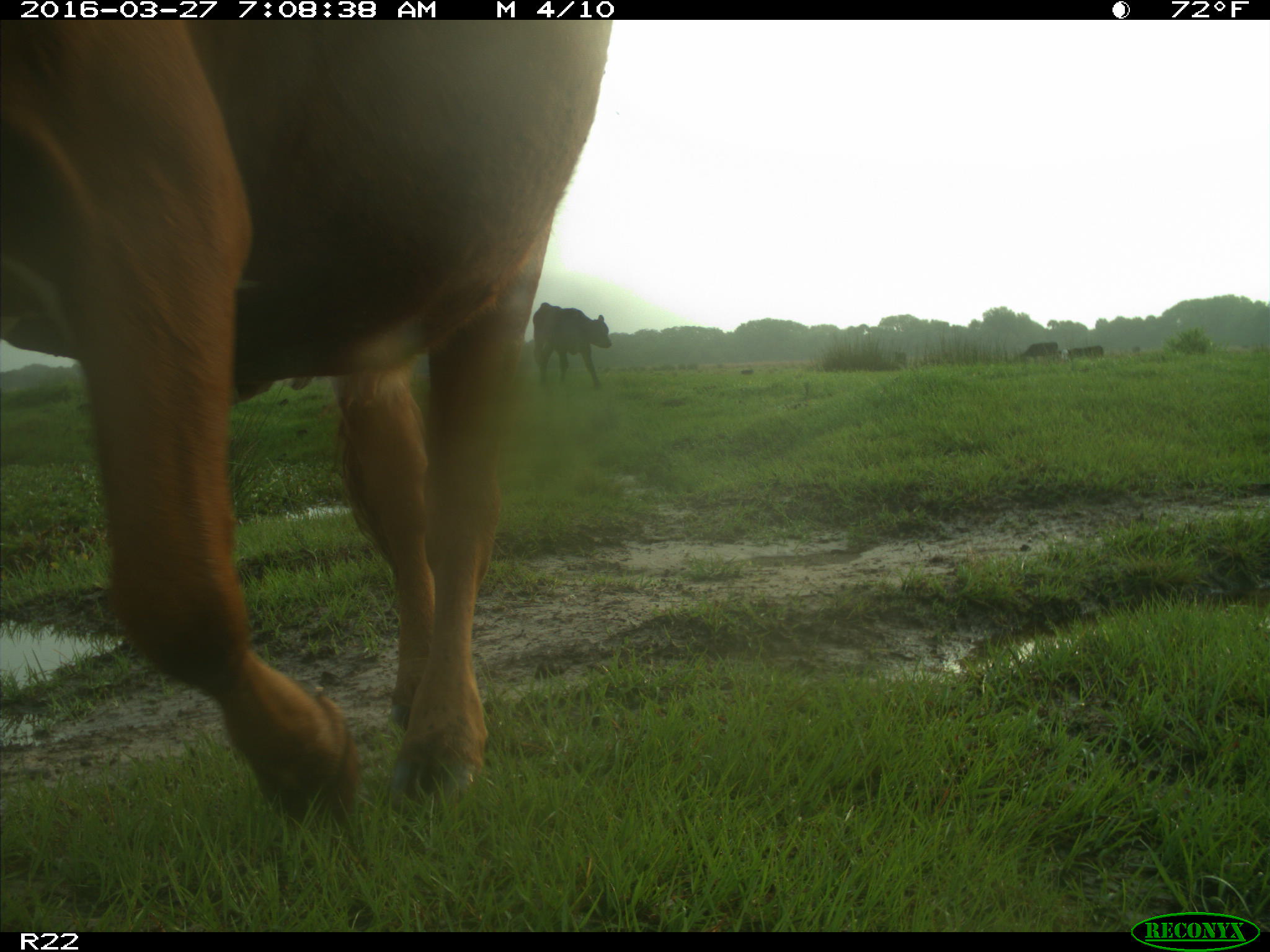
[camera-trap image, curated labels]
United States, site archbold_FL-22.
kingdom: Animalia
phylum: Chordata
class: Mammalia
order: Artiodactyla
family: Bovidae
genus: Bos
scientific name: Bos taurus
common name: domestic cow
Bos taurus (domestic cow).